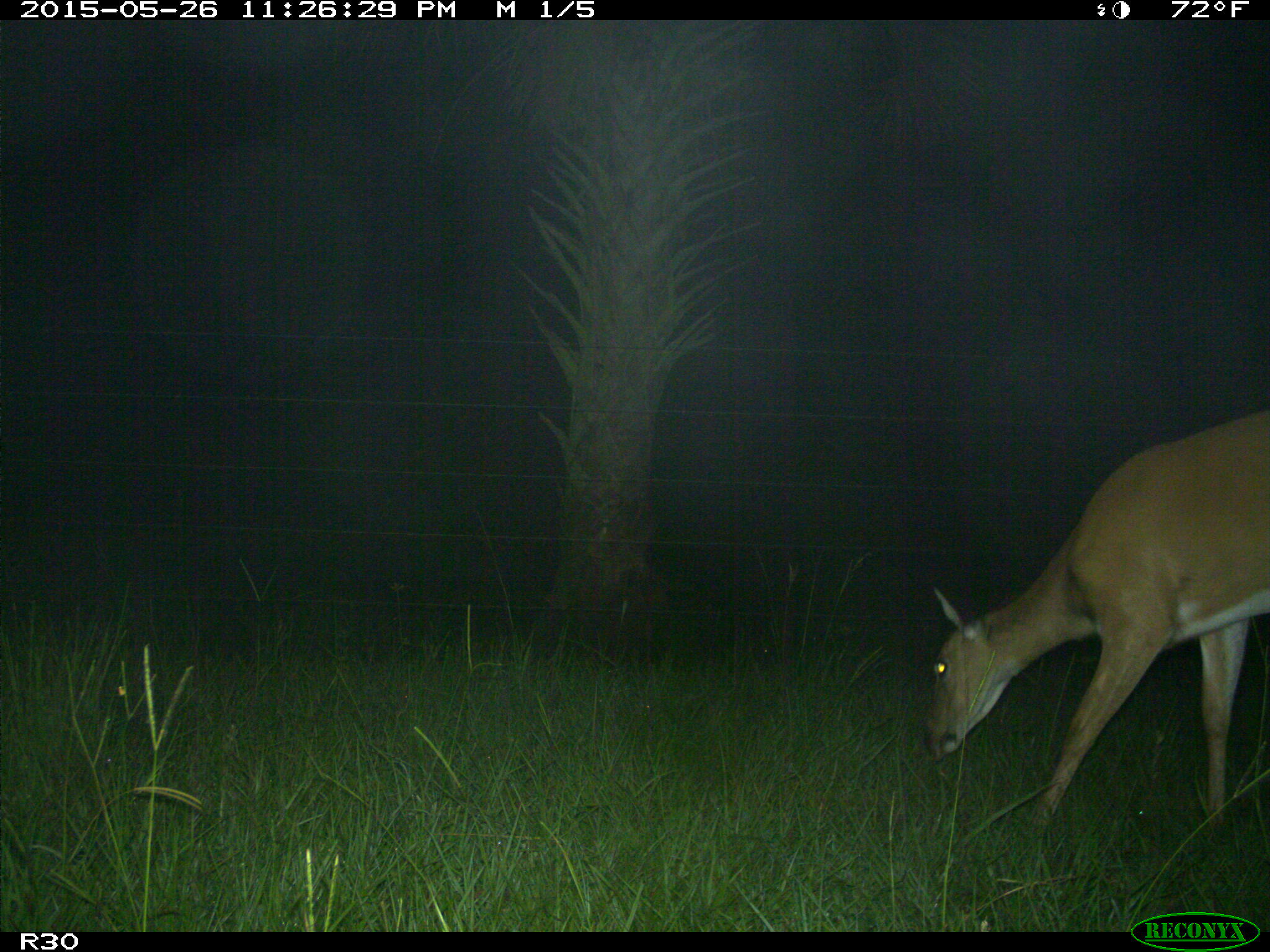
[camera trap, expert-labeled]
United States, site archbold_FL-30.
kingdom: Animalia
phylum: Chordata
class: Mammalia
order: Artiodactyla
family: Cervidae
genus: Odocoileus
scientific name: Odocoileus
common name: deer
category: unidentified deer